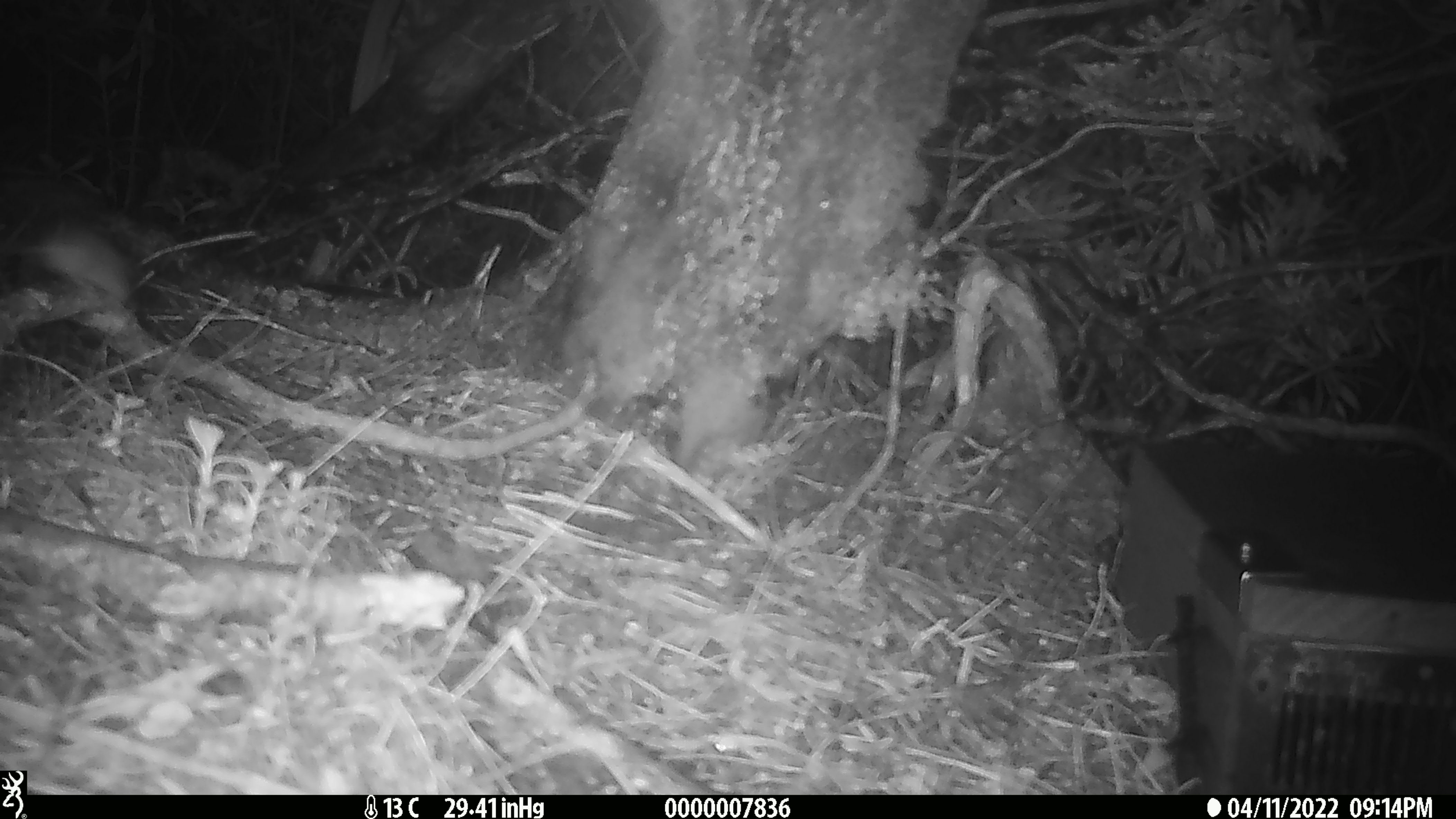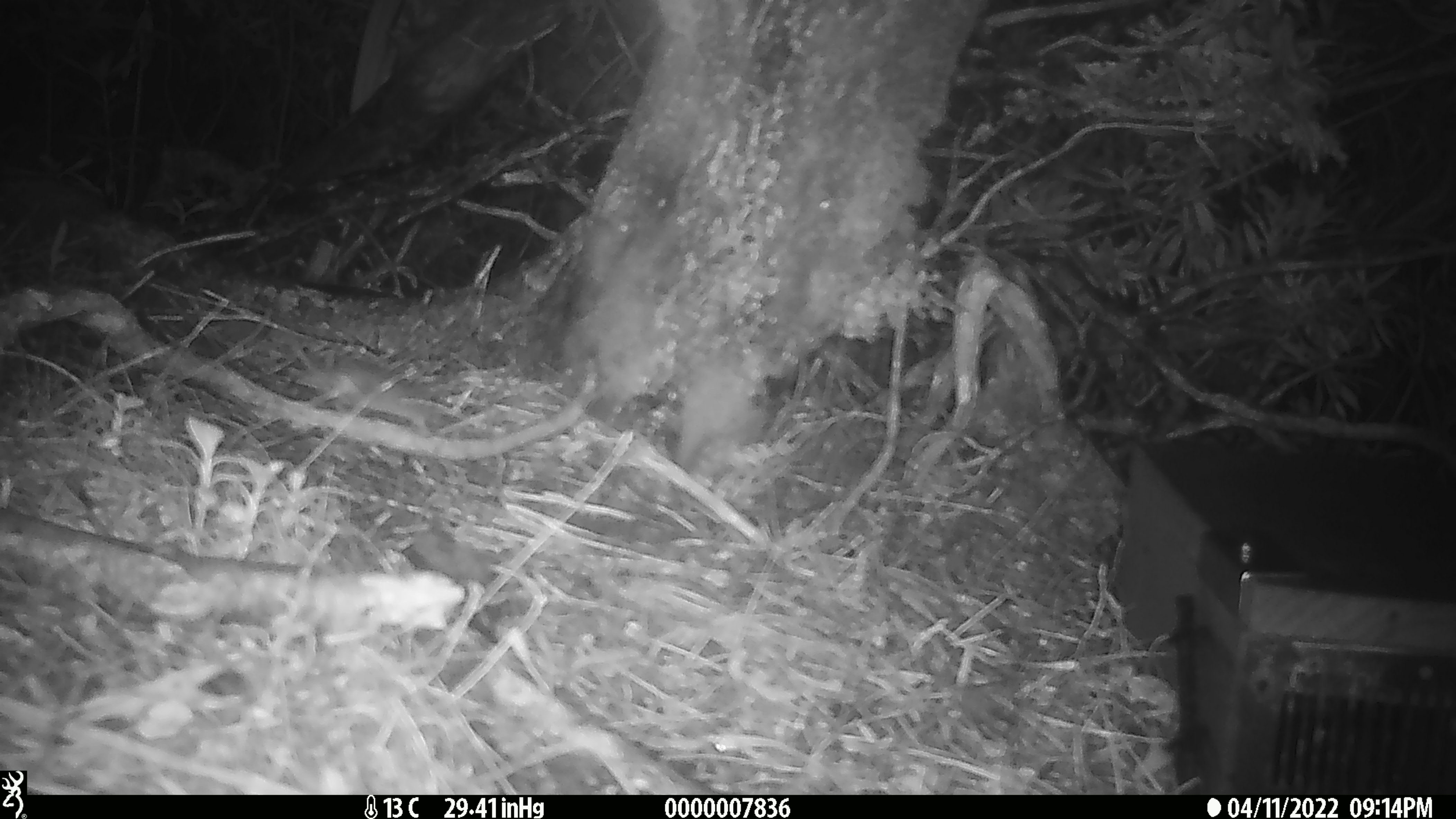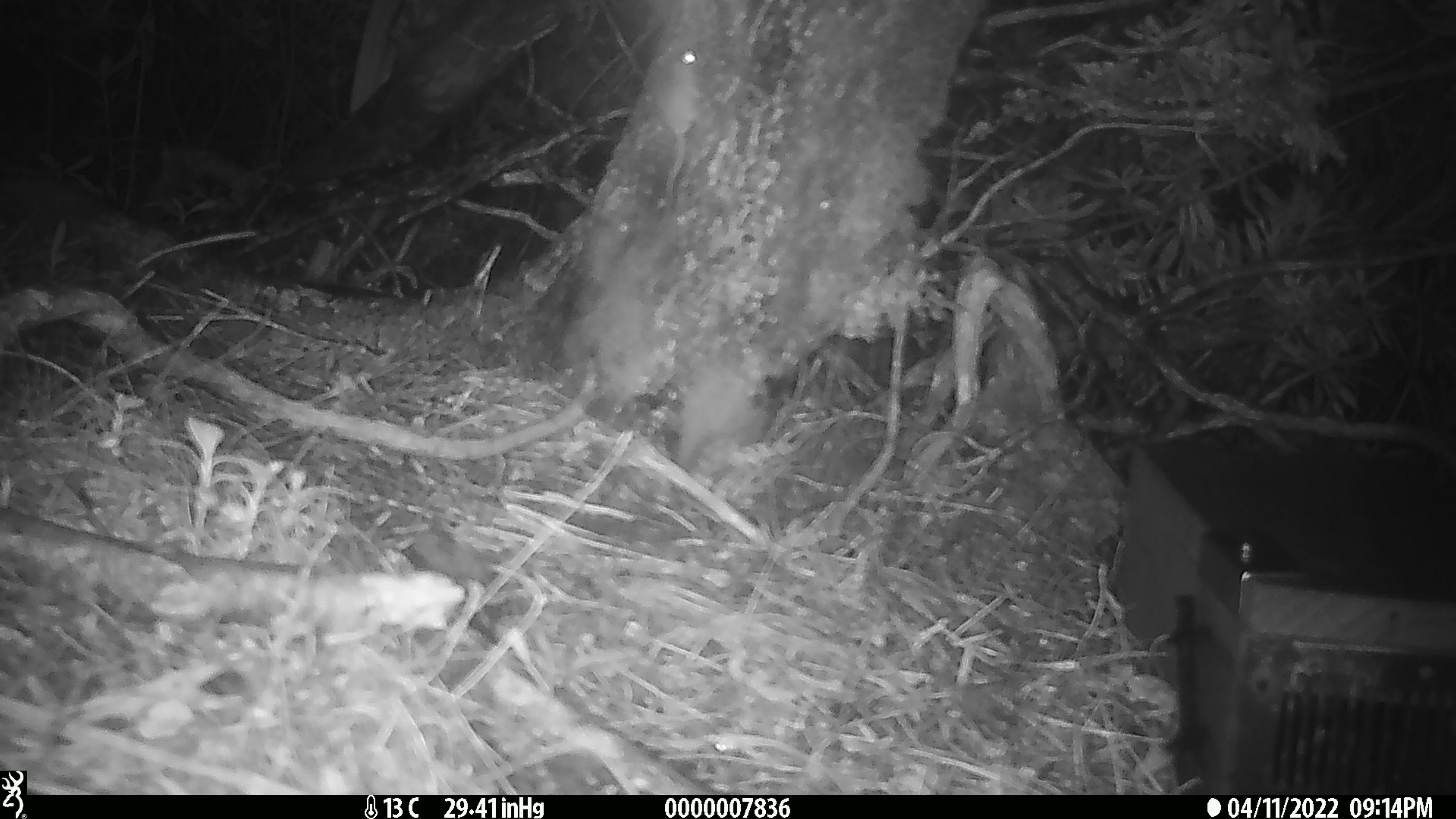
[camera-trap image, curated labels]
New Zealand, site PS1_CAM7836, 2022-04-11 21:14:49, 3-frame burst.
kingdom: Animalia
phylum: Chordata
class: Mammalia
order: Rodentia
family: Muridae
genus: Mus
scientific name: Mus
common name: mouse